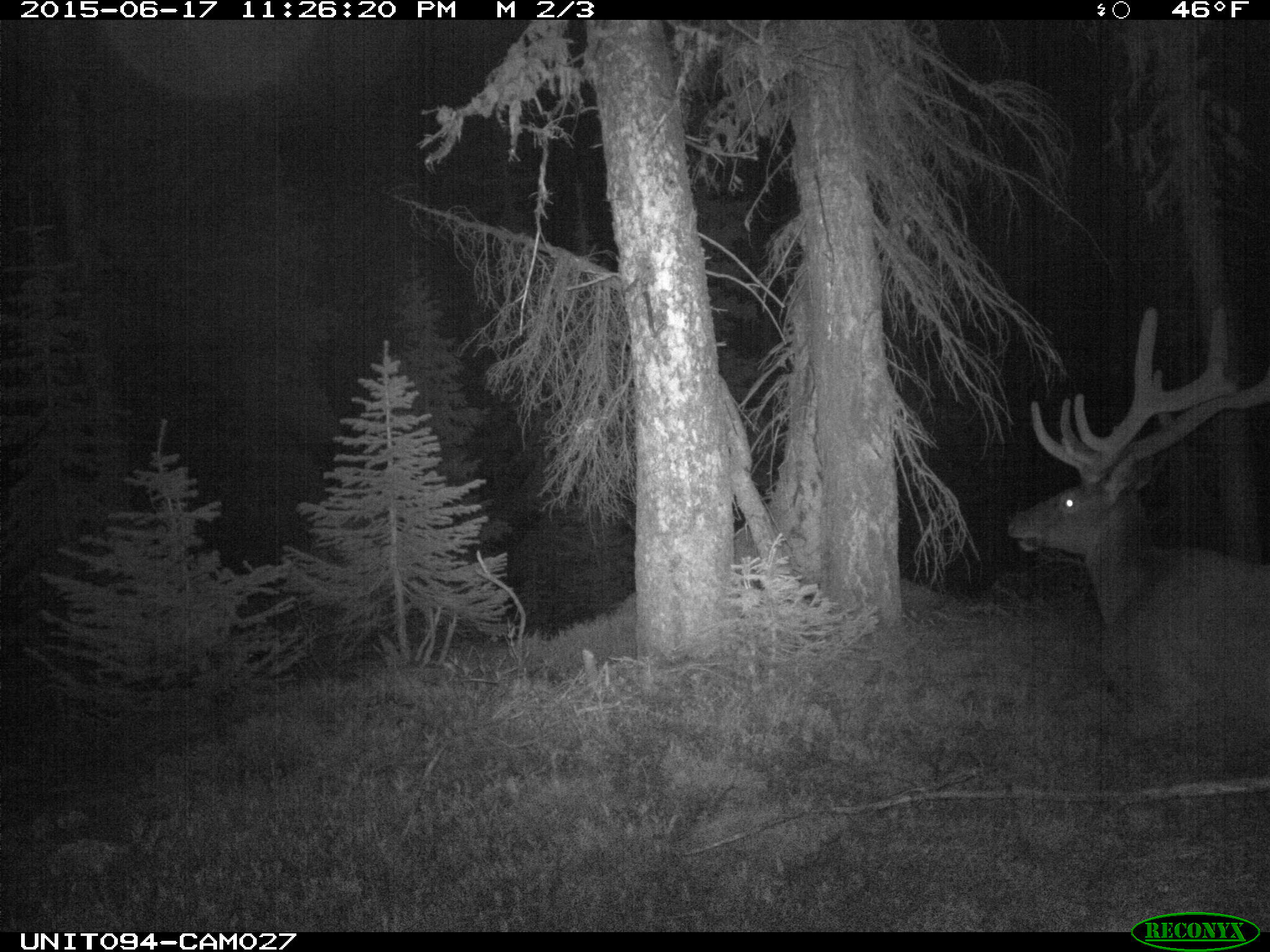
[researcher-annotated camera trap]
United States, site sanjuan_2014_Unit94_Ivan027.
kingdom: Animalia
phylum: Chordata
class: Mammalia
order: Artiodactyla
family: Cervidae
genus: Cervus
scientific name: Cervus elaphus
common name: red deer